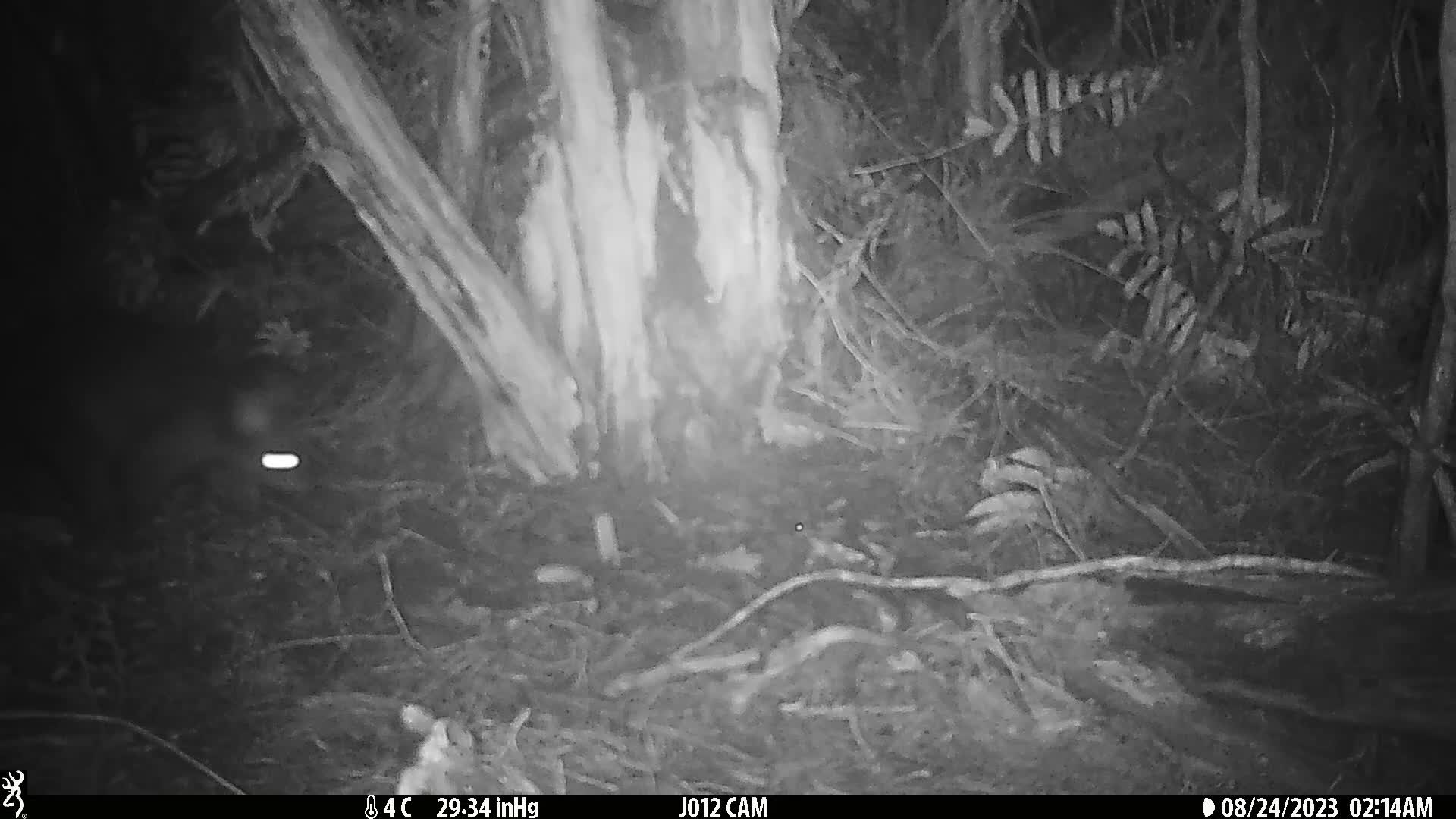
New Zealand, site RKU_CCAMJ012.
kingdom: Animalia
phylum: Chordata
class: Mammalia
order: Diprotodontia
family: Phalangeridae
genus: Trichosurus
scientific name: Trichosurus vulpecula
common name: common brushtail possum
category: possum